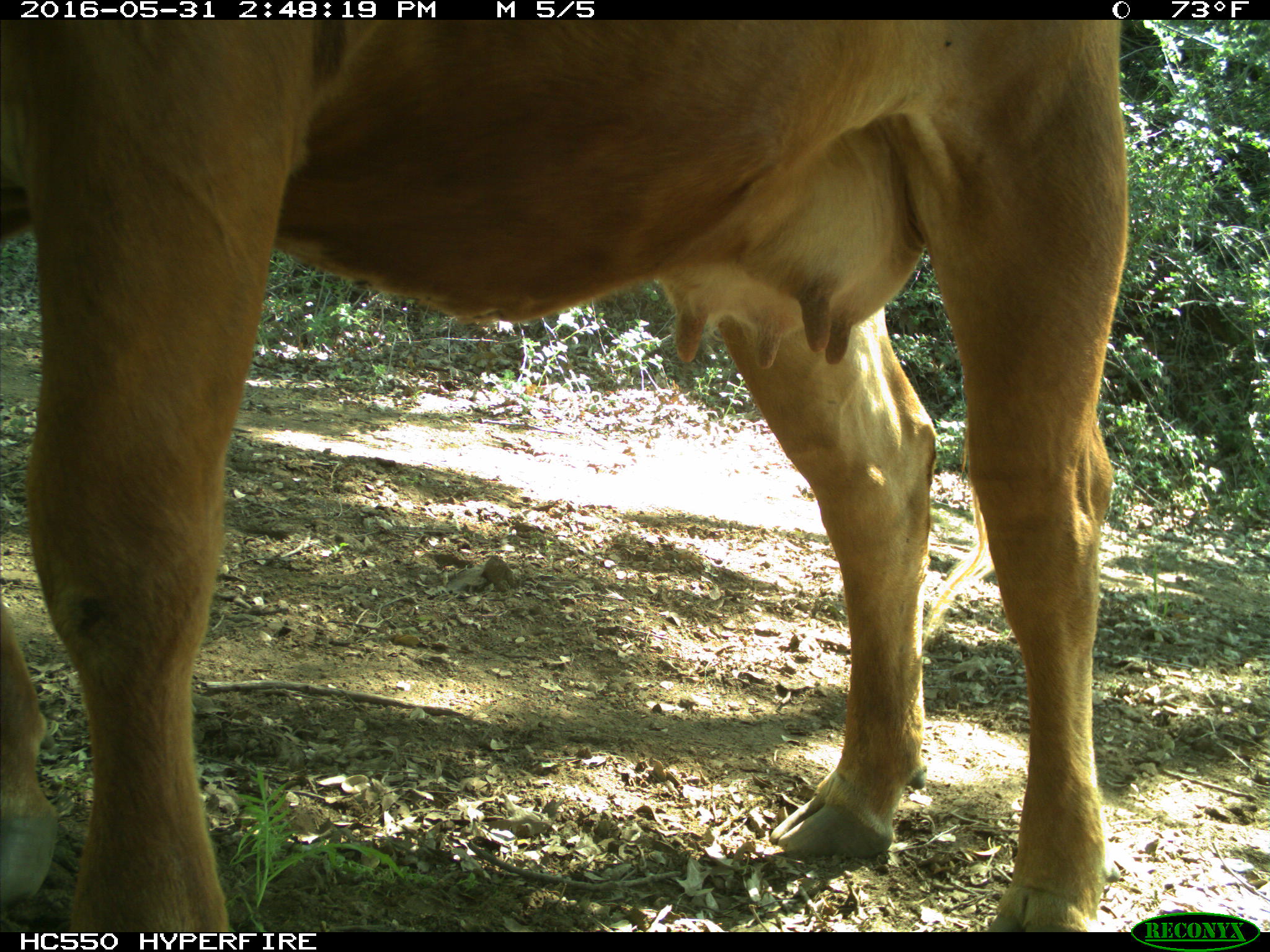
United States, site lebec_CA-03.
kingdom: Animalia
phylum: Chordata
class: Mammalia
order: Artiodactyla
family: Bovidae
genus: Bos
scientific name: Bos taurus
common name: domestic cow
Bos taurus (domestic cow).